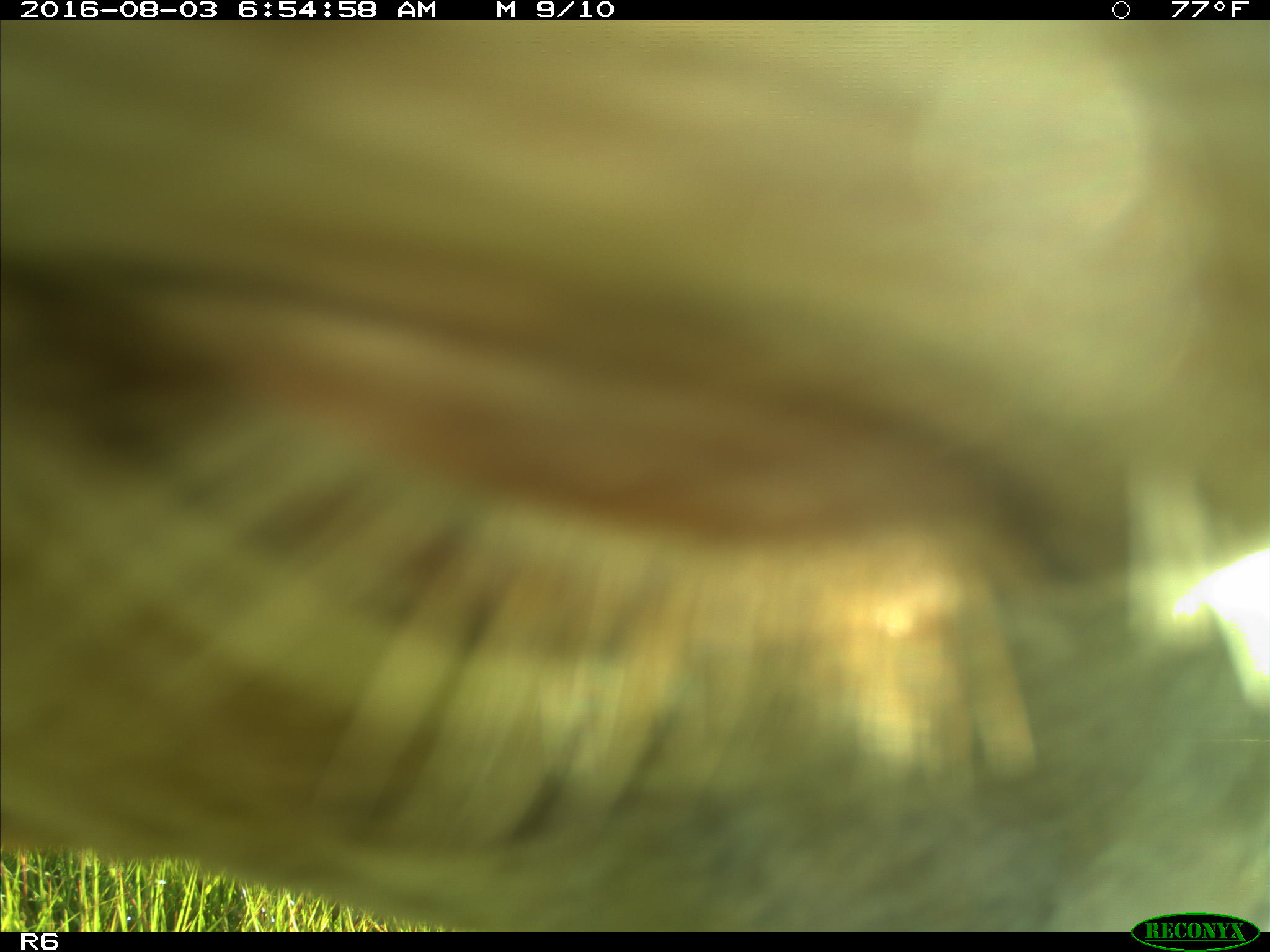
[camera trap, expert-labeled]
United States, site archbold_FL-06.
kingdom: Animalia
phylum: Chordata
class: Mammalia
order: Artiodactyla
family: Bovidae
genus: Bos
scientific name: Bos taurus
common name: domestic cow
Bos taurus (domestic cow).